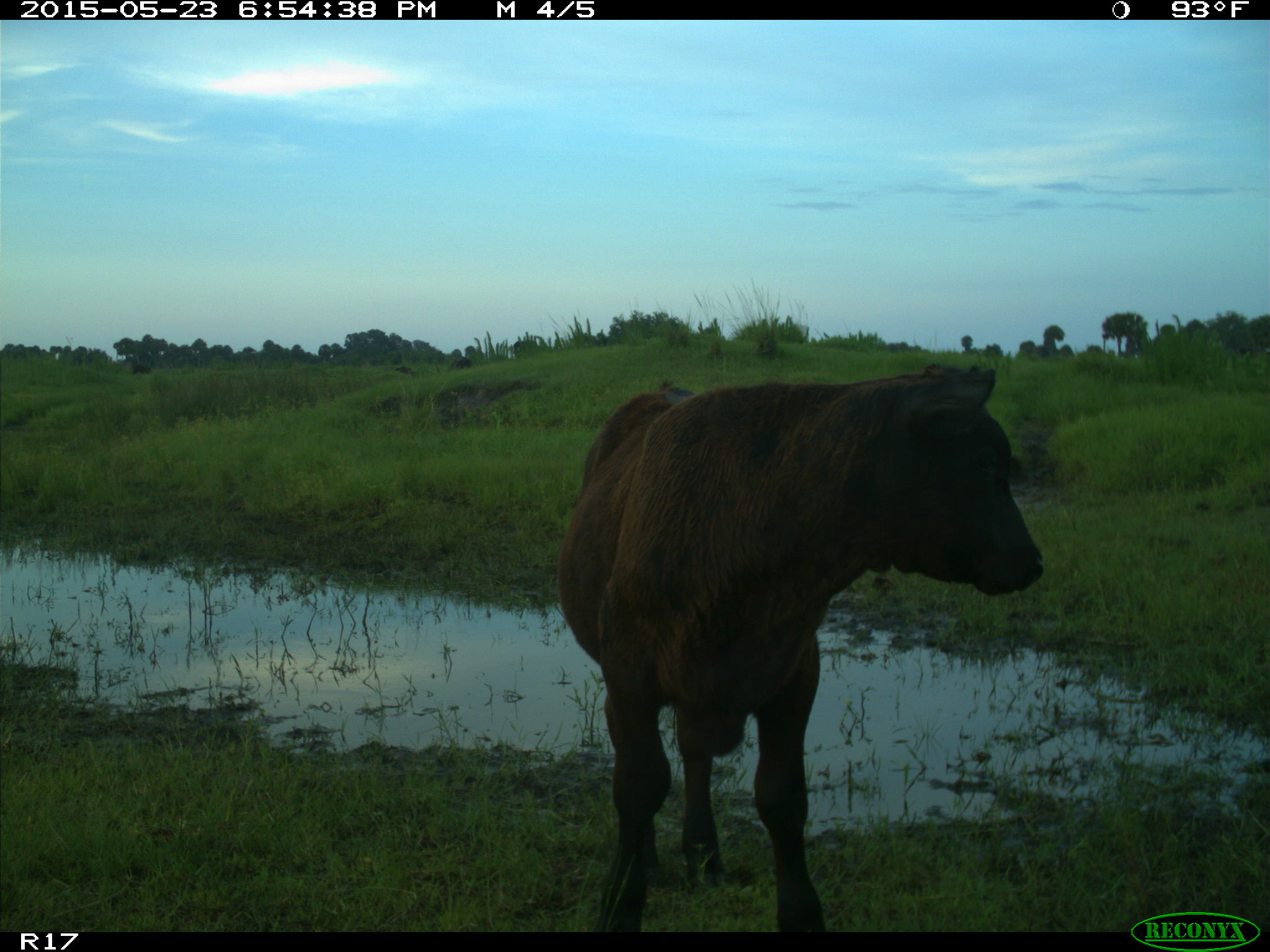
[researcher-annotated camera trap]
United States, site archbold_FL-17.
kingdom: Animalia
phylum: Chordata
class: Mammalia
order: Artiodactyla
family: Bovidae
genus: Bos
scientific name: Bos taurus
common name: domestic cow